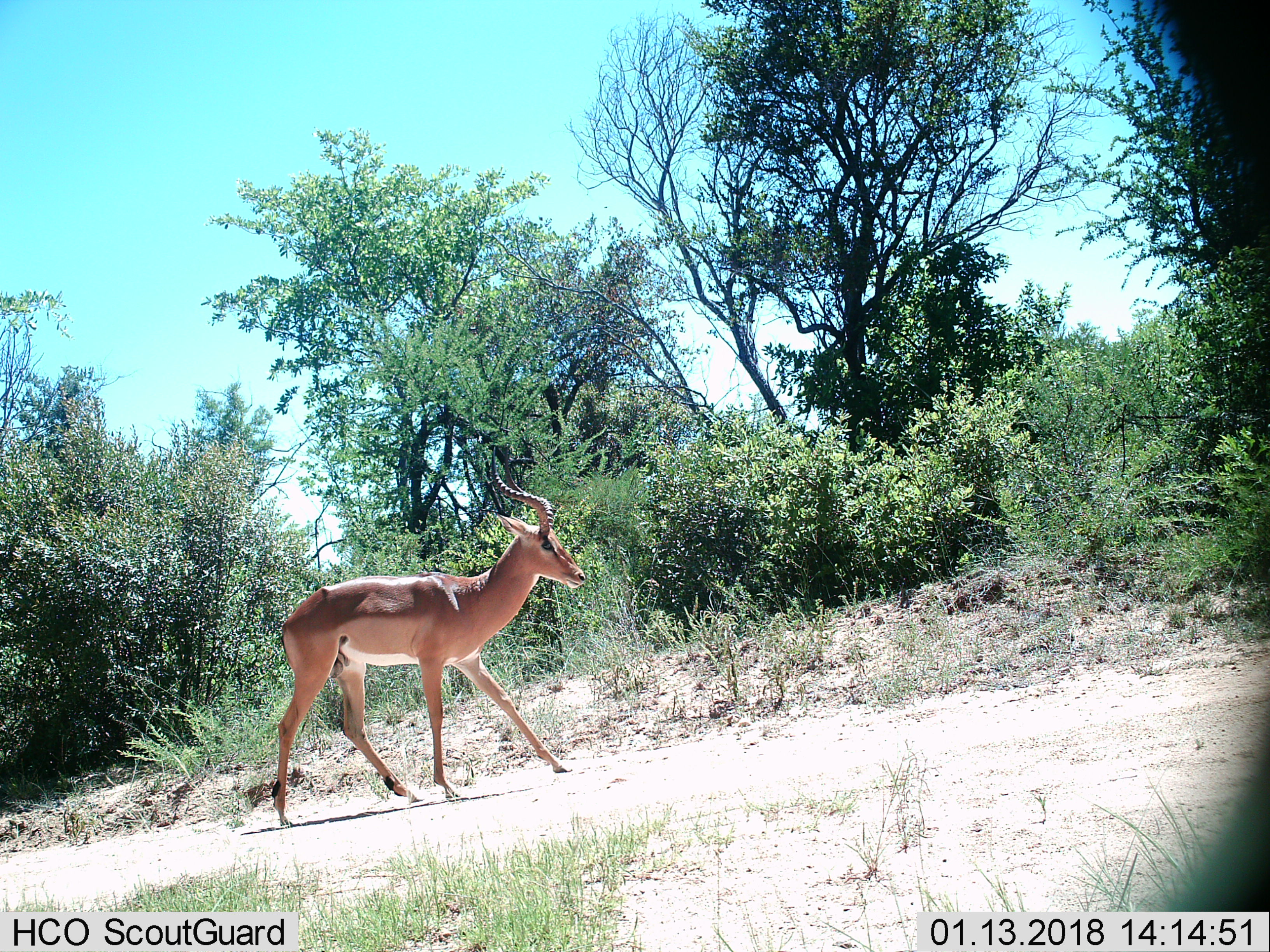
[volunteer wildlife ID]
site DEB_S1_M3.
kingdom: Animalia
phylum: Chordata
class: Mammalia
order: Artiodactyla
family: Bovidae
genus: Aepyceros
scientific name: Aepyceros melampus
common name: impala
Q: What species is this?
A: Impala (Aepyceros melampus).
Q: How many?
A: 1.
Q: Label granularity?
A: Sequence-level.